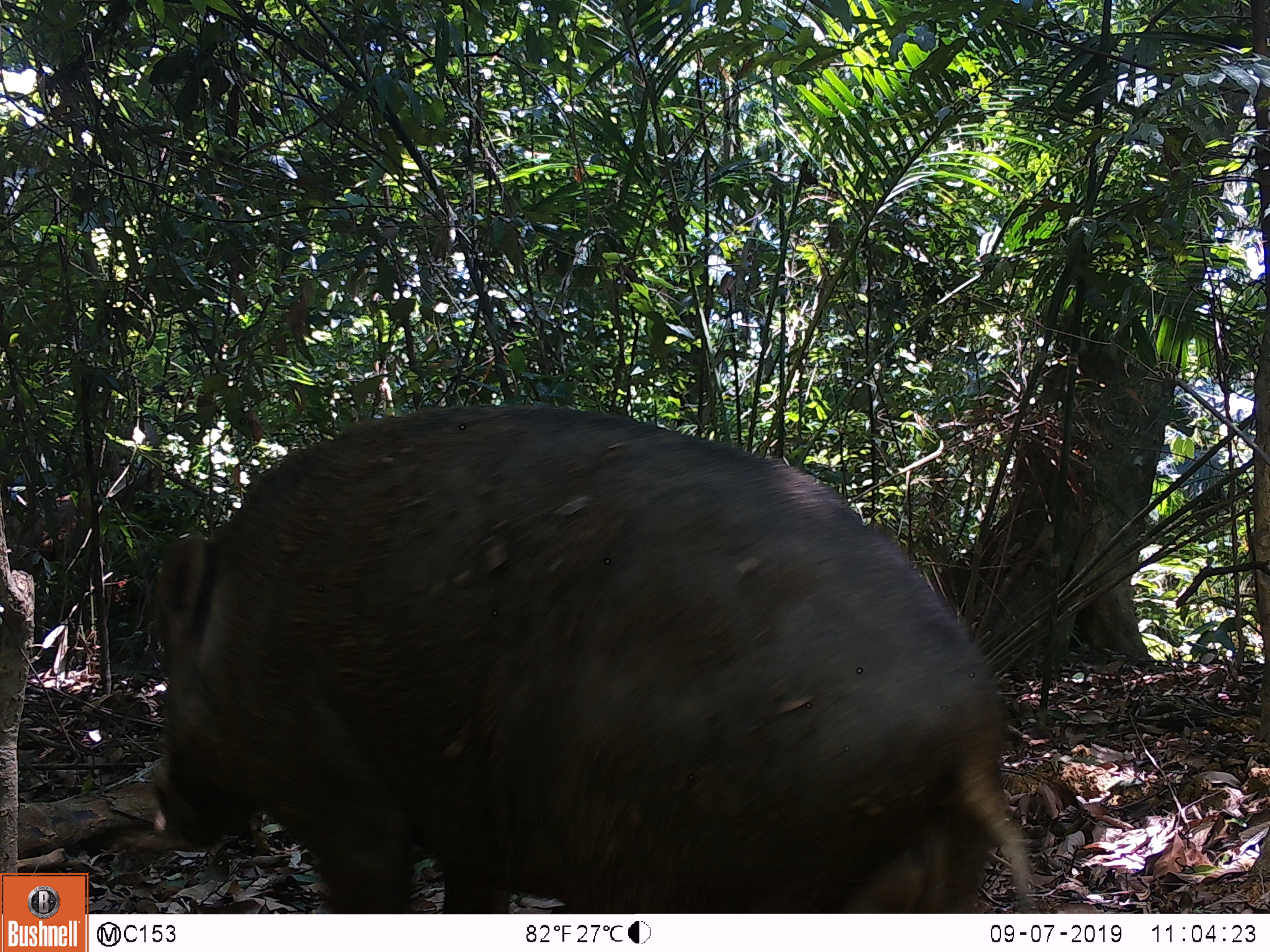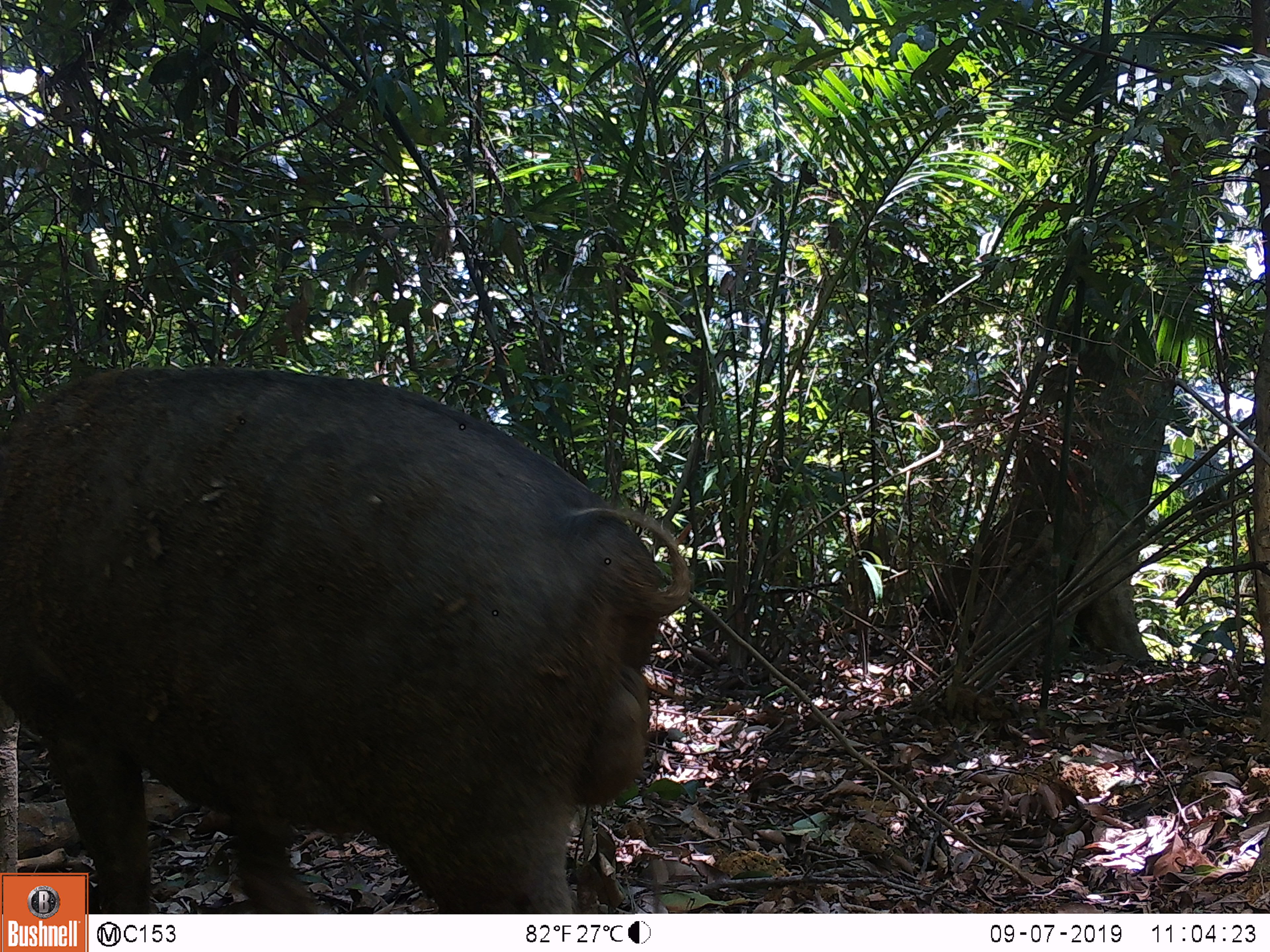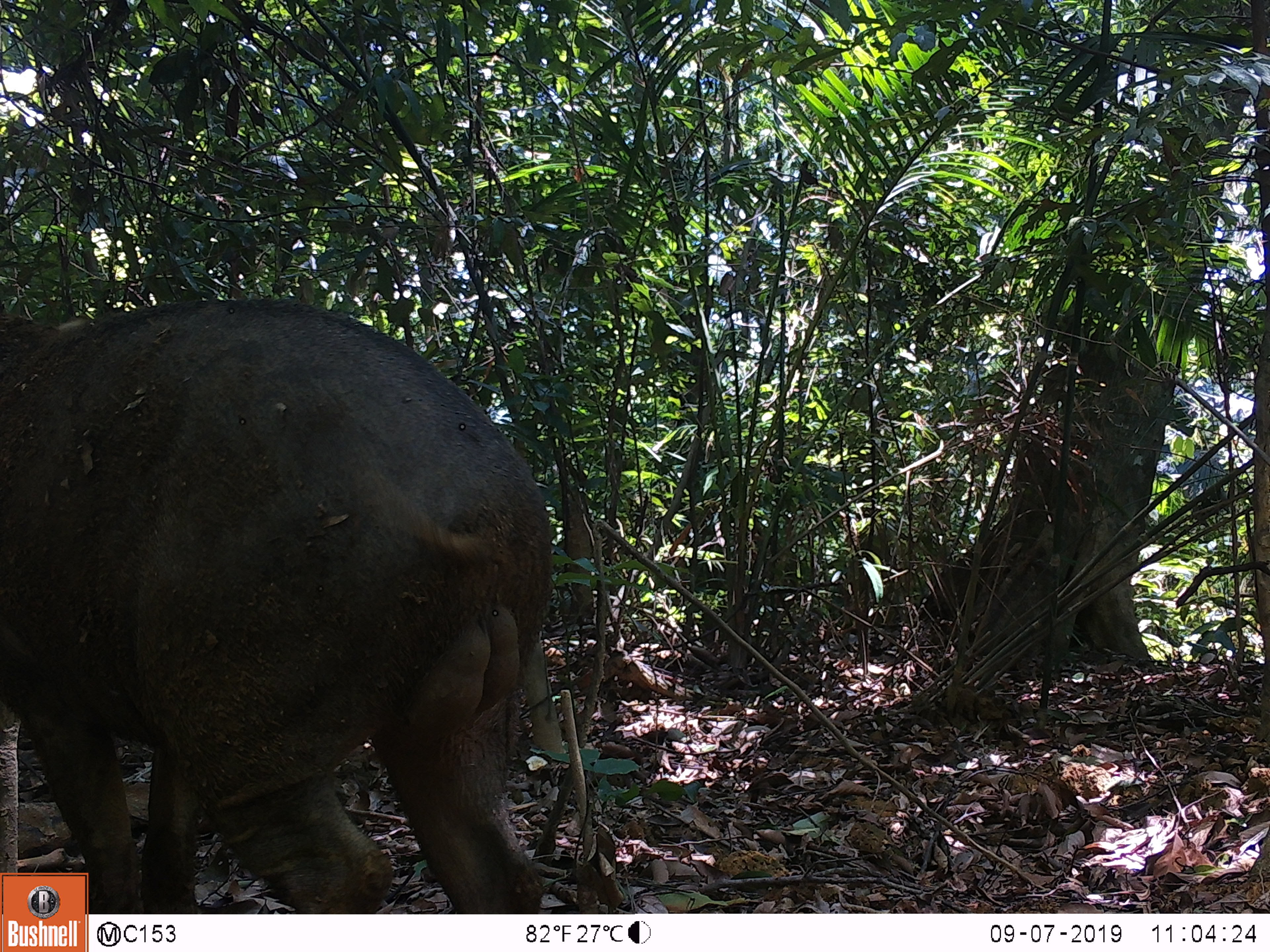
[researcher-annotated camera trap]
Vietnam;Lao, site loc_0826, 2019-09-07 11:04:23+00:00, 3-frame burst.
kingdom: Animalia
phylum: Chordata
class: Mammalia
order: Artiodactyla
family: Suidae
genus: Sus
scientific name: Sus scrofa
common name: eurasian wild pig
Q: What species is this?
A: Eurasian wild pig (Sus scrofa).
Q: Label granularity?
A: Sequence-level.